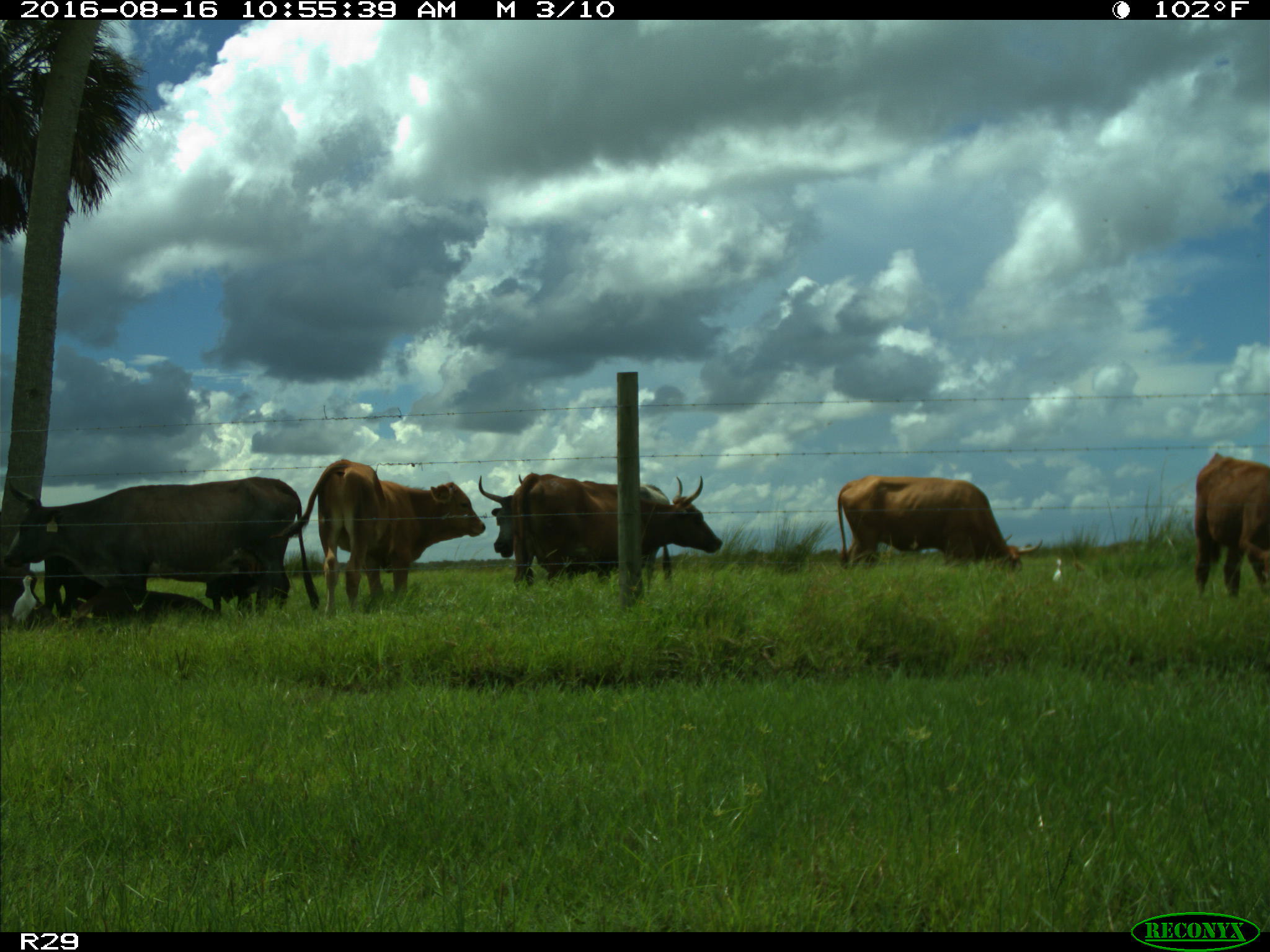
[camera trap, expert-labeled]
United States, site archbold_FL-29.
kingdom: Animalia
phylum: Chordata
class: Mammalia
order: Artiodactyla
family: Bovidae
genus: Bos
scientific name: Bos taurus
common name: domestic cow